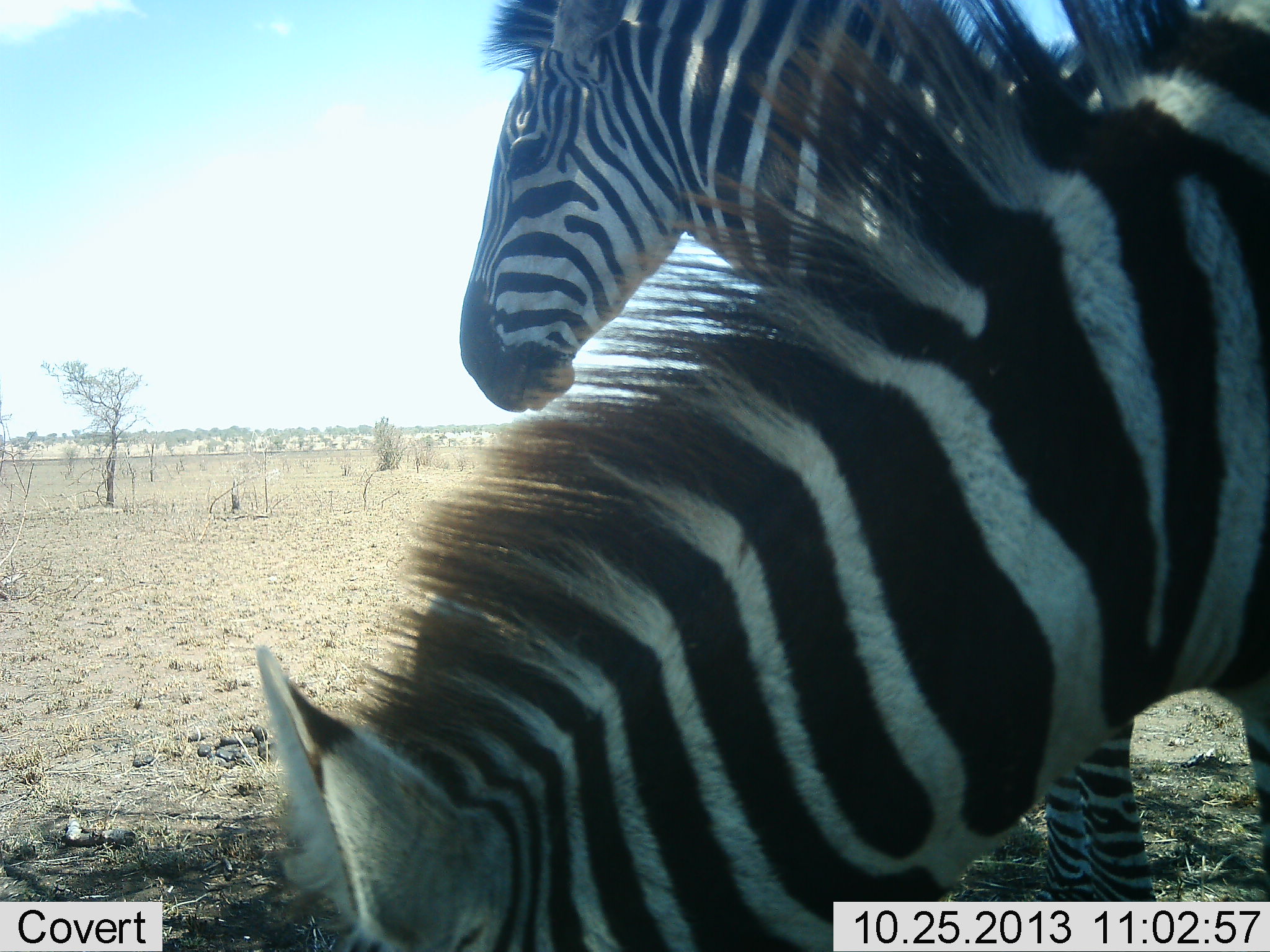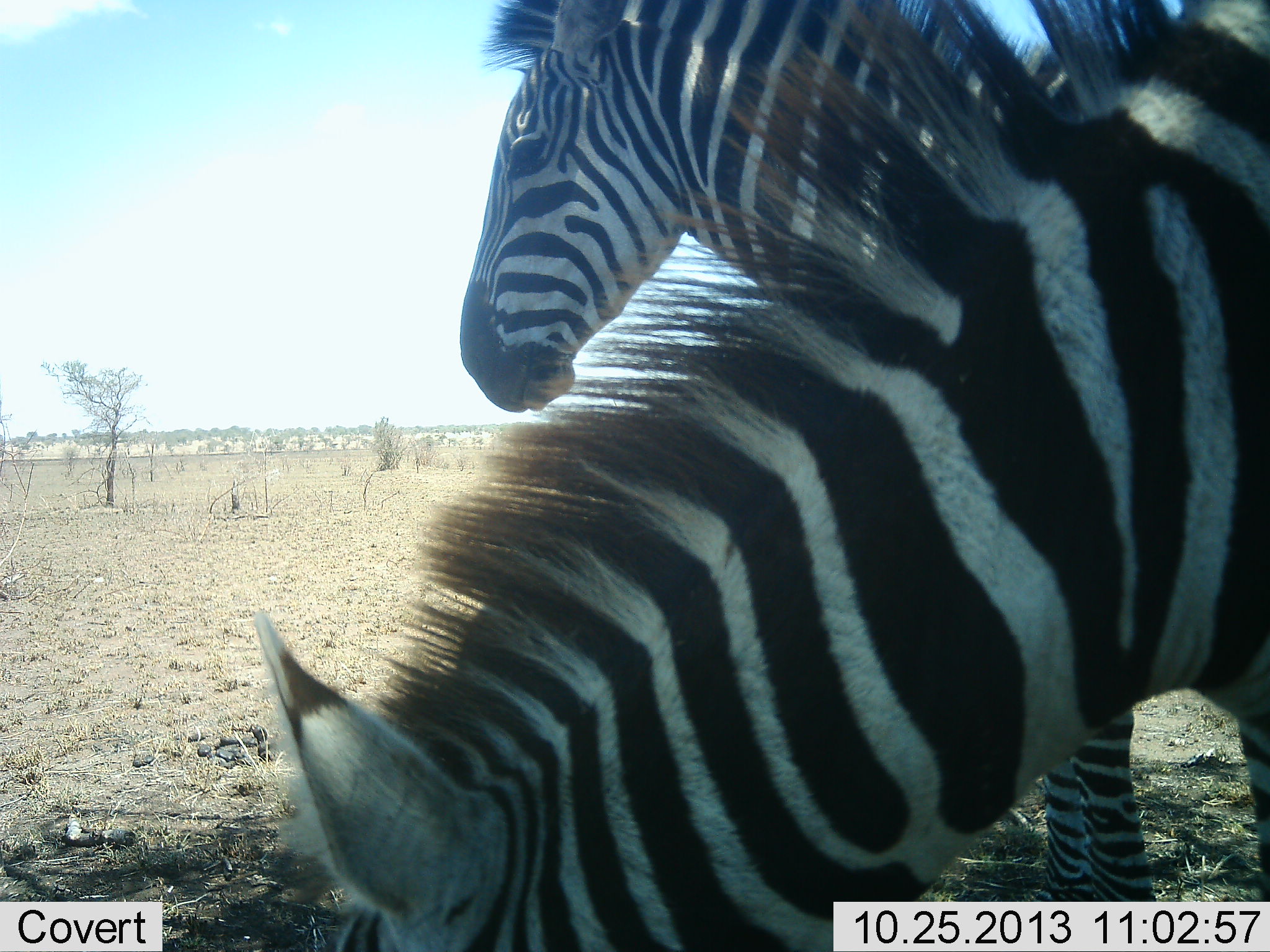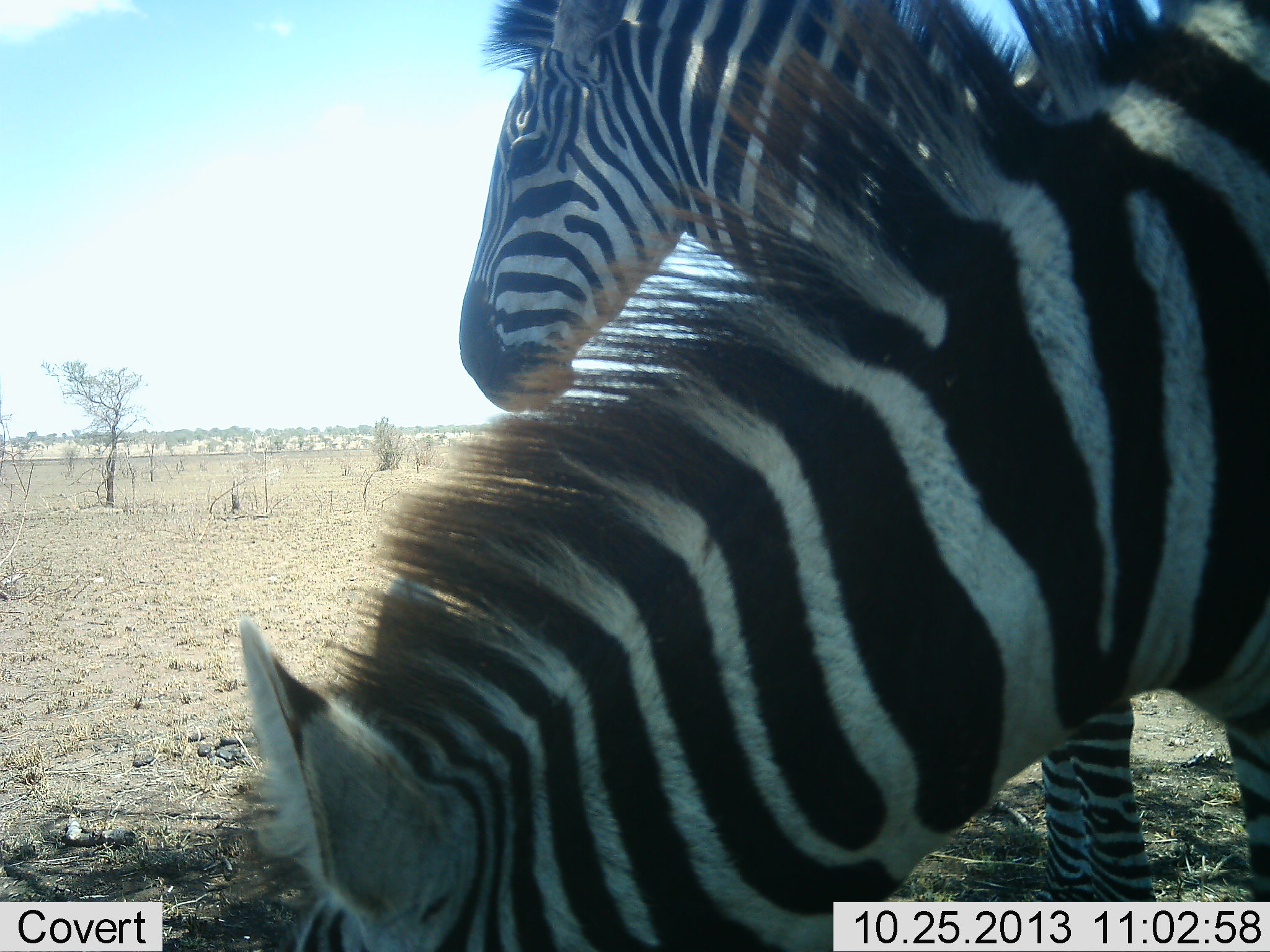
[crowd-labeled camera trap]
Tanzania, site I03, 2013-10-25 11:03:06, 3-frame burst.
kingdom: Animalia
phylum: Chordata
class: Mammalia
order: Perissodactyla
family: Equidae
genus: Equus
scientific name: Equus quagga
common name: plains zebra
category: zebra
Zebra (plains zebra) (Equus quagga), count 2. Behavior (volunteer vote fractions): standing 84%, resting 5%, moving 5%, interacting 0%. Young present (vote fraction): 0%. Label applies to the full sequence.